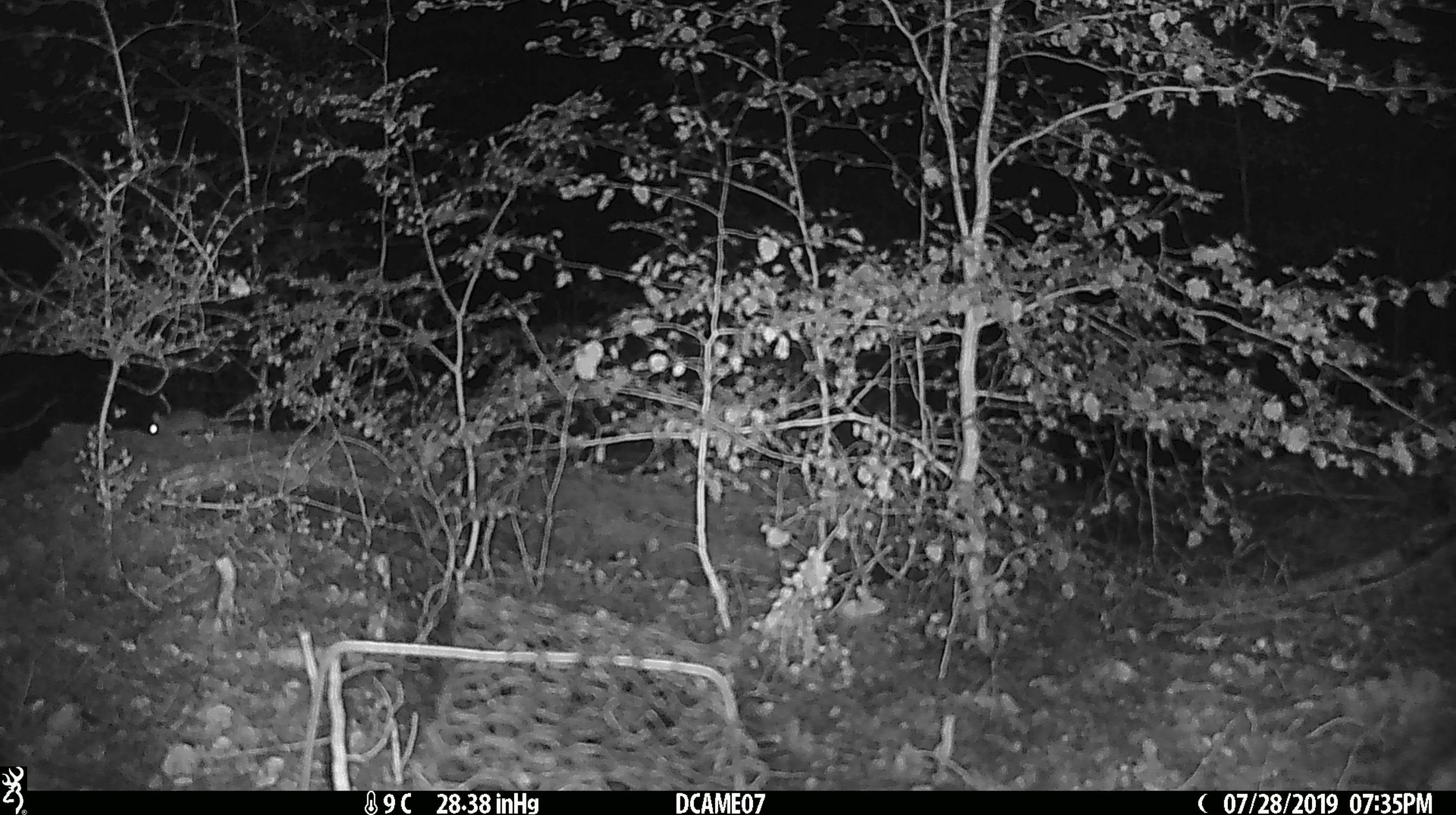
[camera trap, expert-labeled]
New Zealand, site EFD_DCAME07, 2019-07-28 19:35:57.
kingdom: Animalia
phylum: Chordata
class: Mammalia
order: Rodentia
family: Muridae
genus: Mus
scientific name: Mus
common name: mouse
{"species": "mouse (Mus)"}